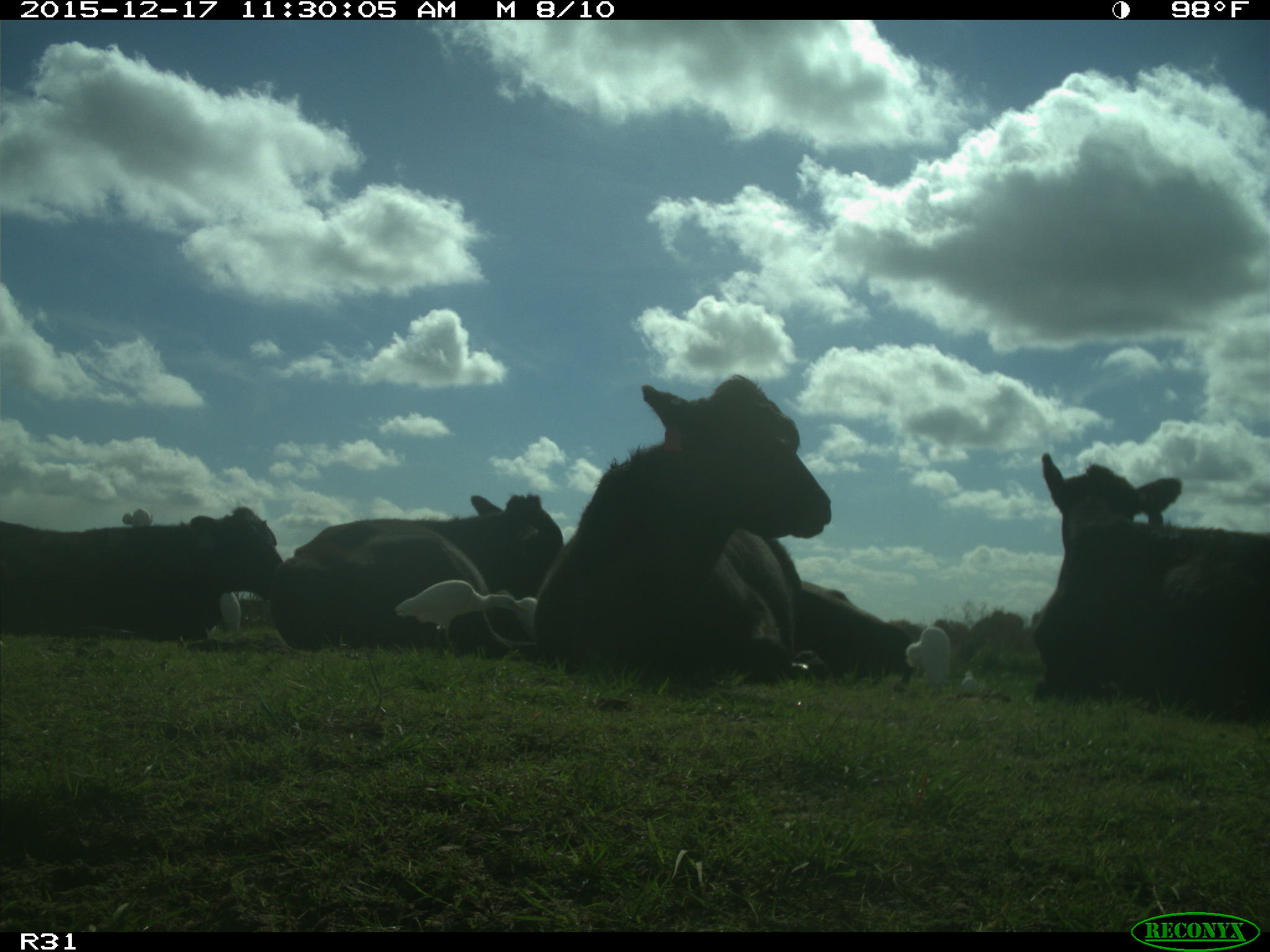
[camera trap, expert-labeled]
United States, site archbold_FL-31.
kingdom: Animalia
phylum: Chordata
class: Mammalia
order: Artiodactyla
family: Bovidae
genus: Bos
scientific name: Bos taurus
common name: domestic cow